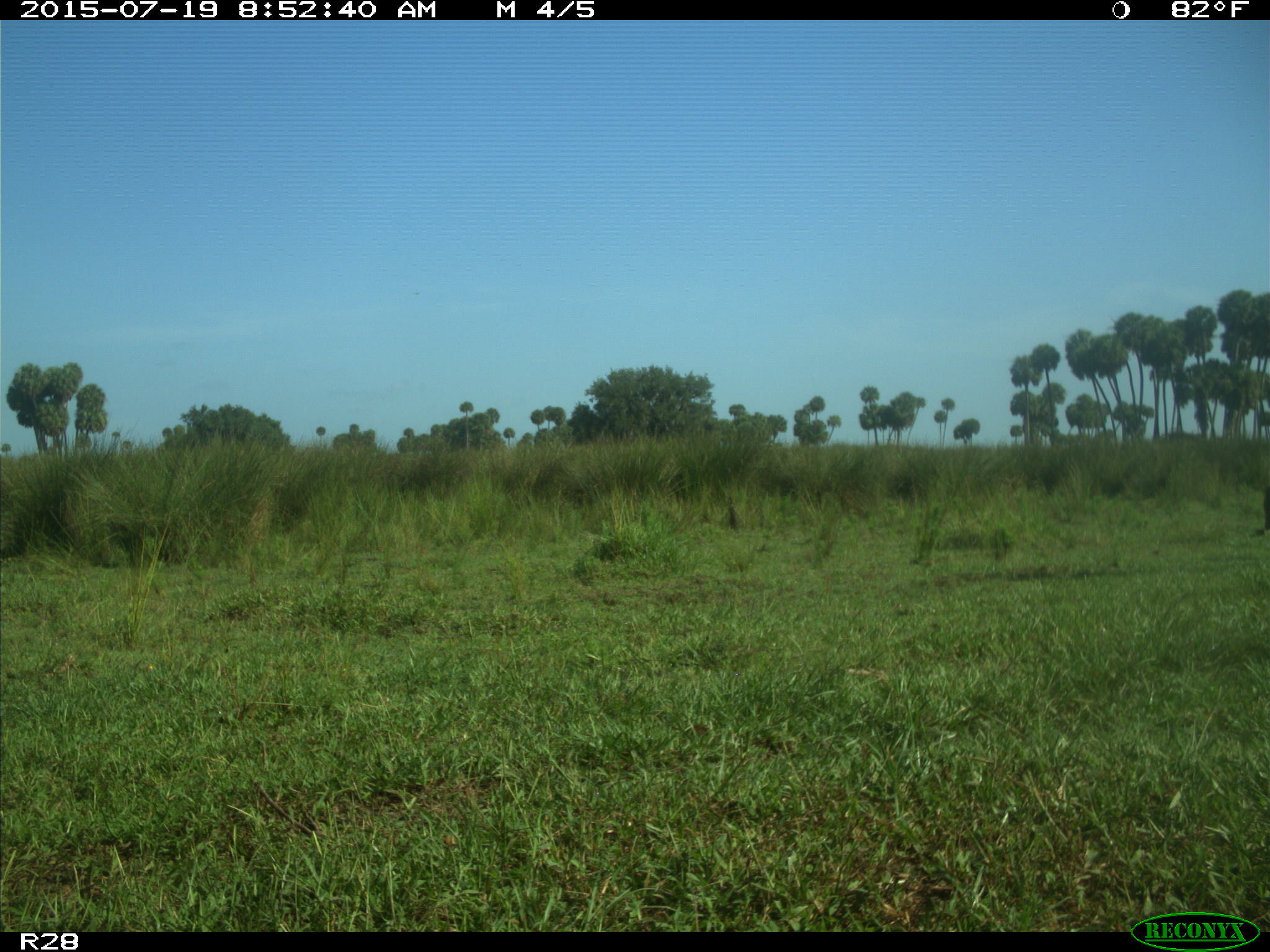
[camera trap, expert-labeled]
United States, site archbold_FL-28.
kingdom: Animalia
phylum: Chordata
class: Mammalia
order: Artiodactyla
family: Bovidae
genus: Bos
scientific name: Bos taurus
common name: domestic cow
Bos taurus (domestic cow).